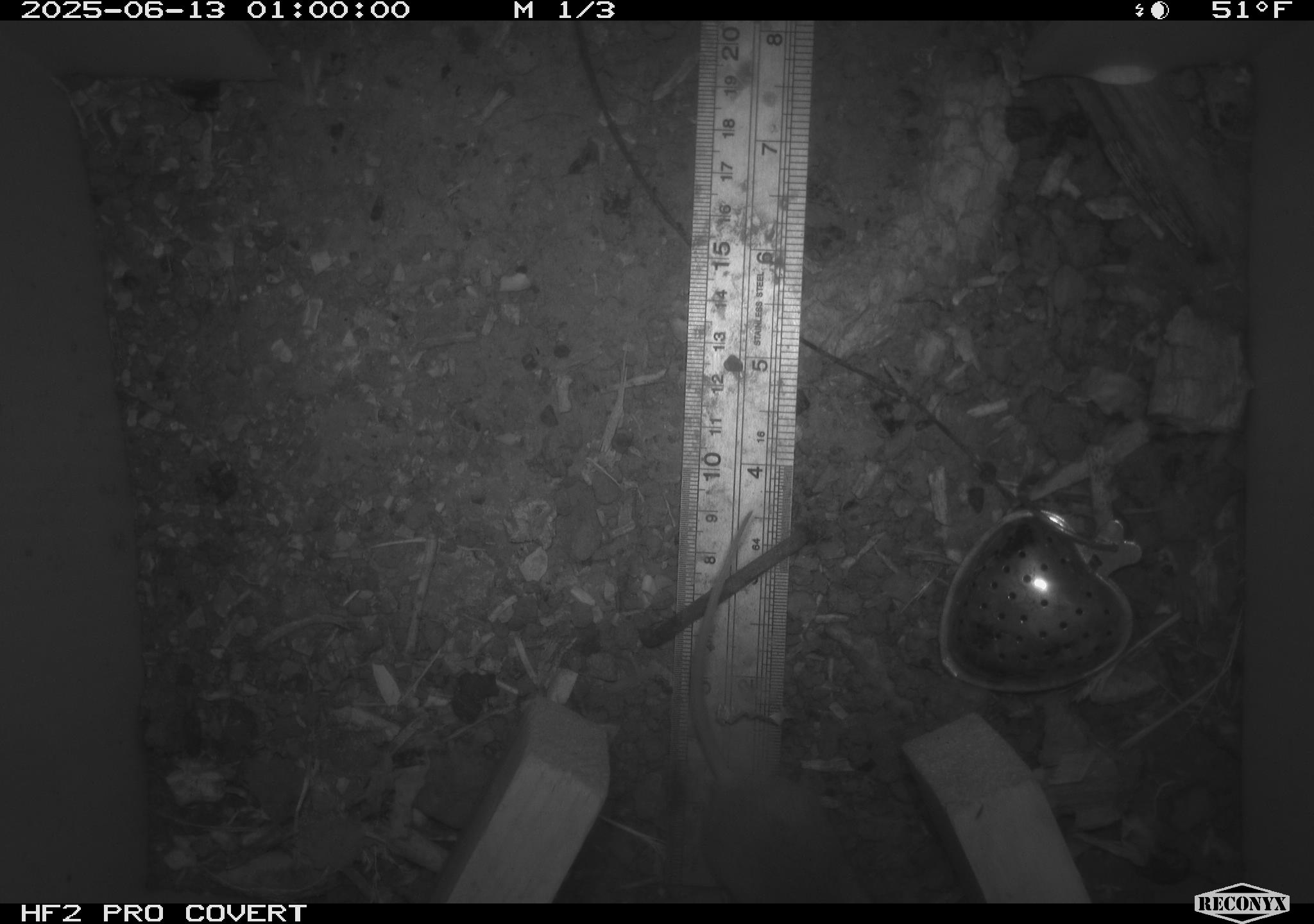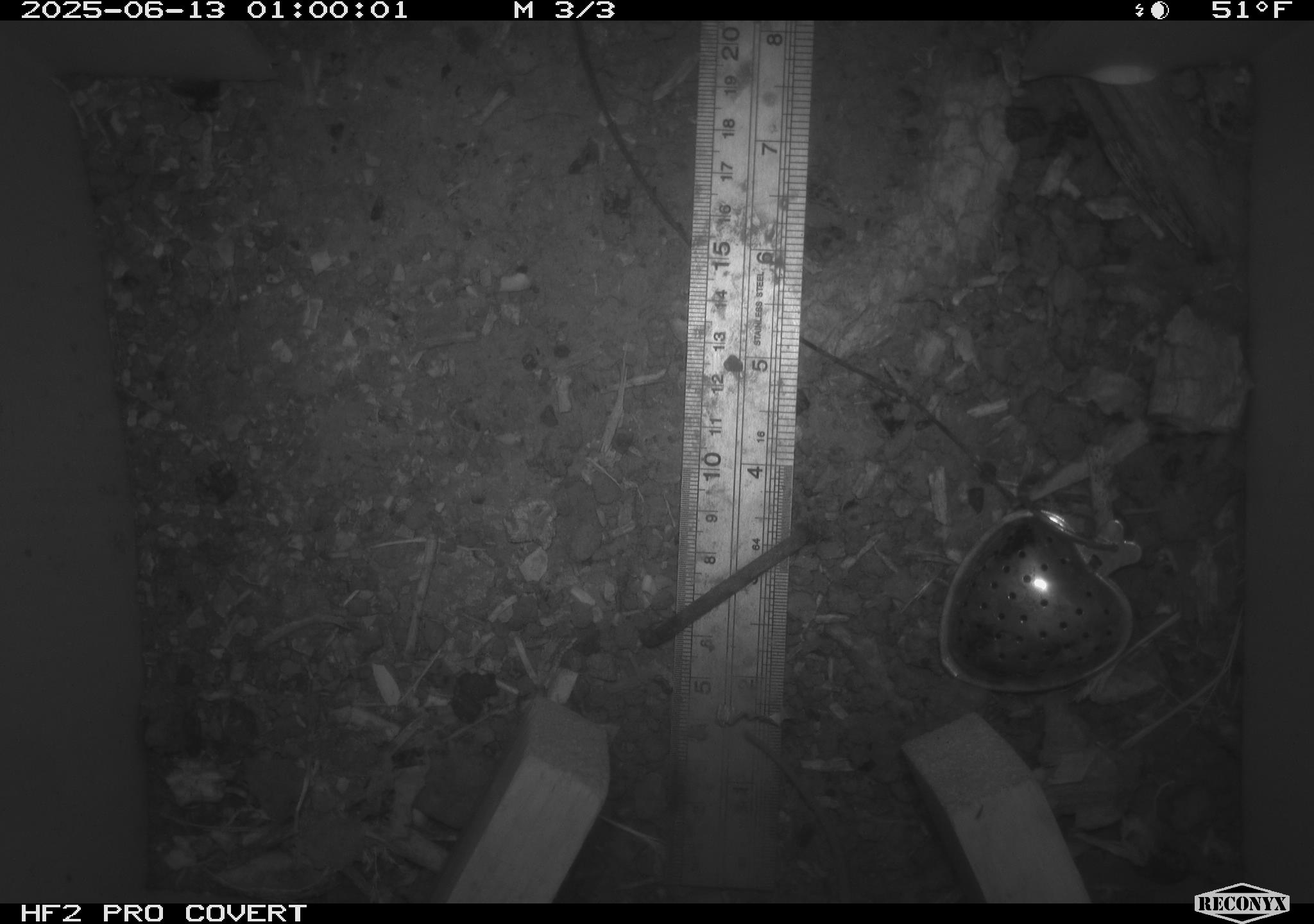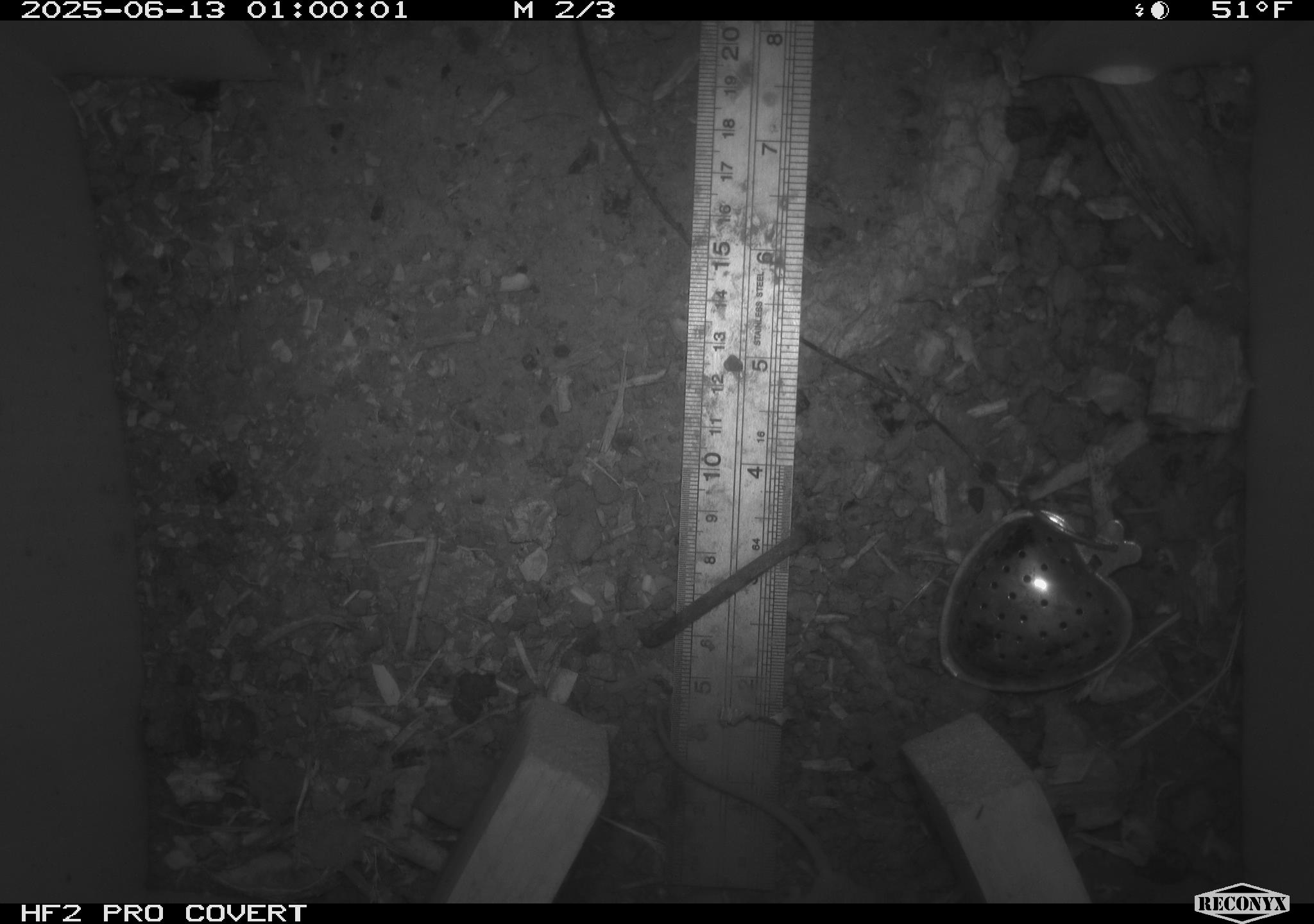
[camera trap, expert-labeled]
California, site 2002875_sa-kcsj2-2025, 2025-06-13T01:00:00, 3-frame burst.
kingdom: Animalia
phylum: Chordata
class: Mammalia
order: Rodentia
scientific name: Rodentia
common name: rodent